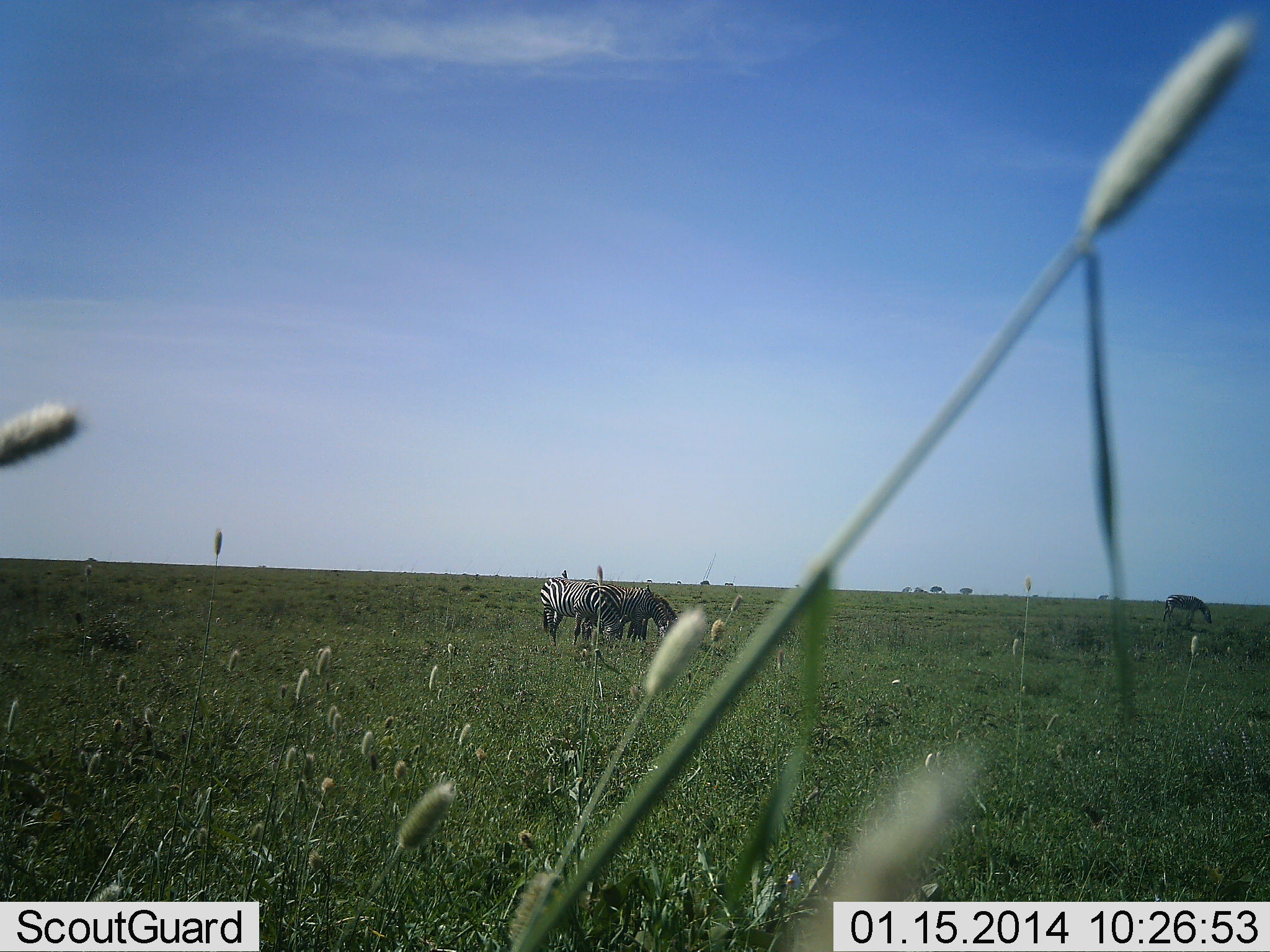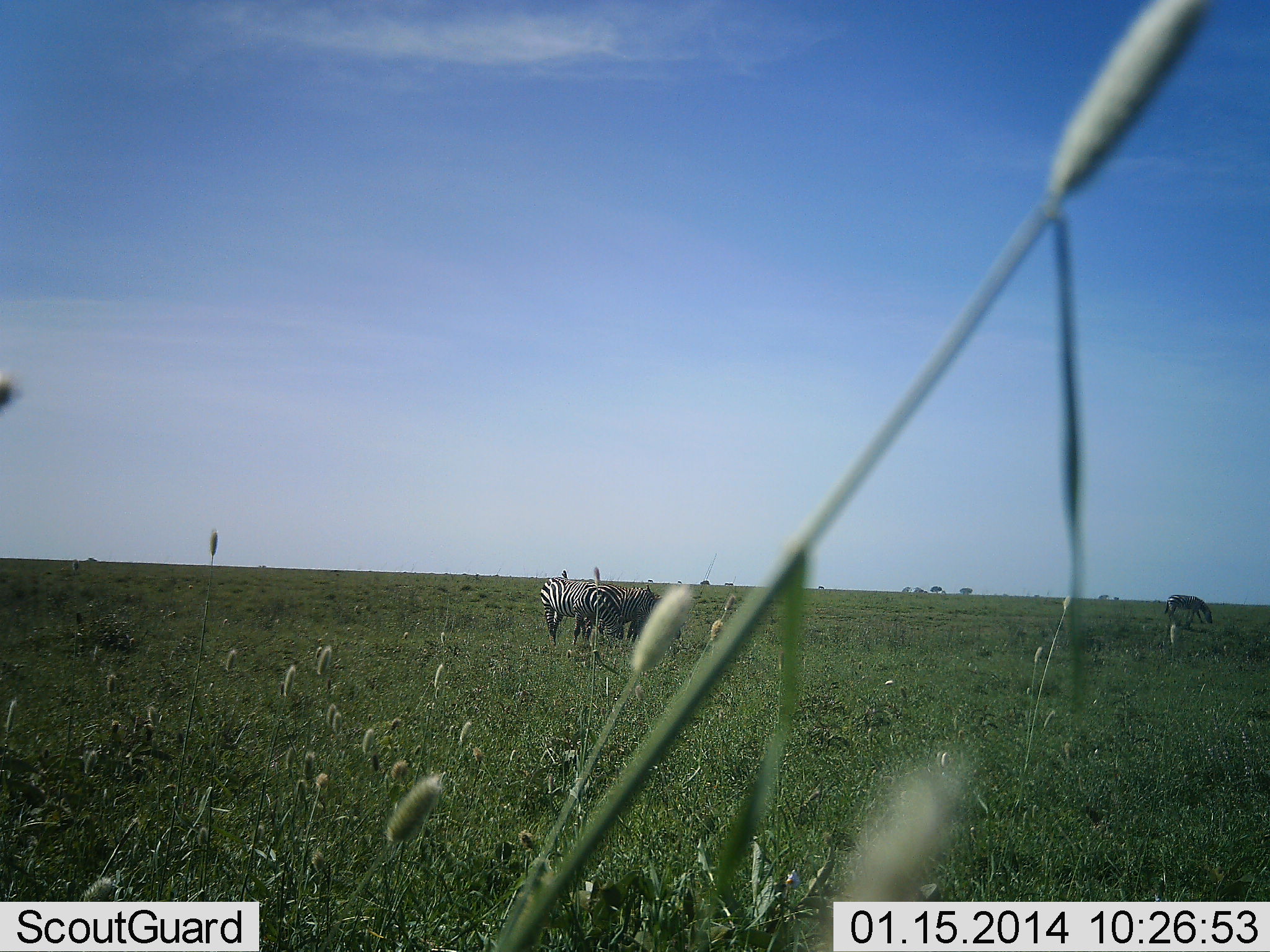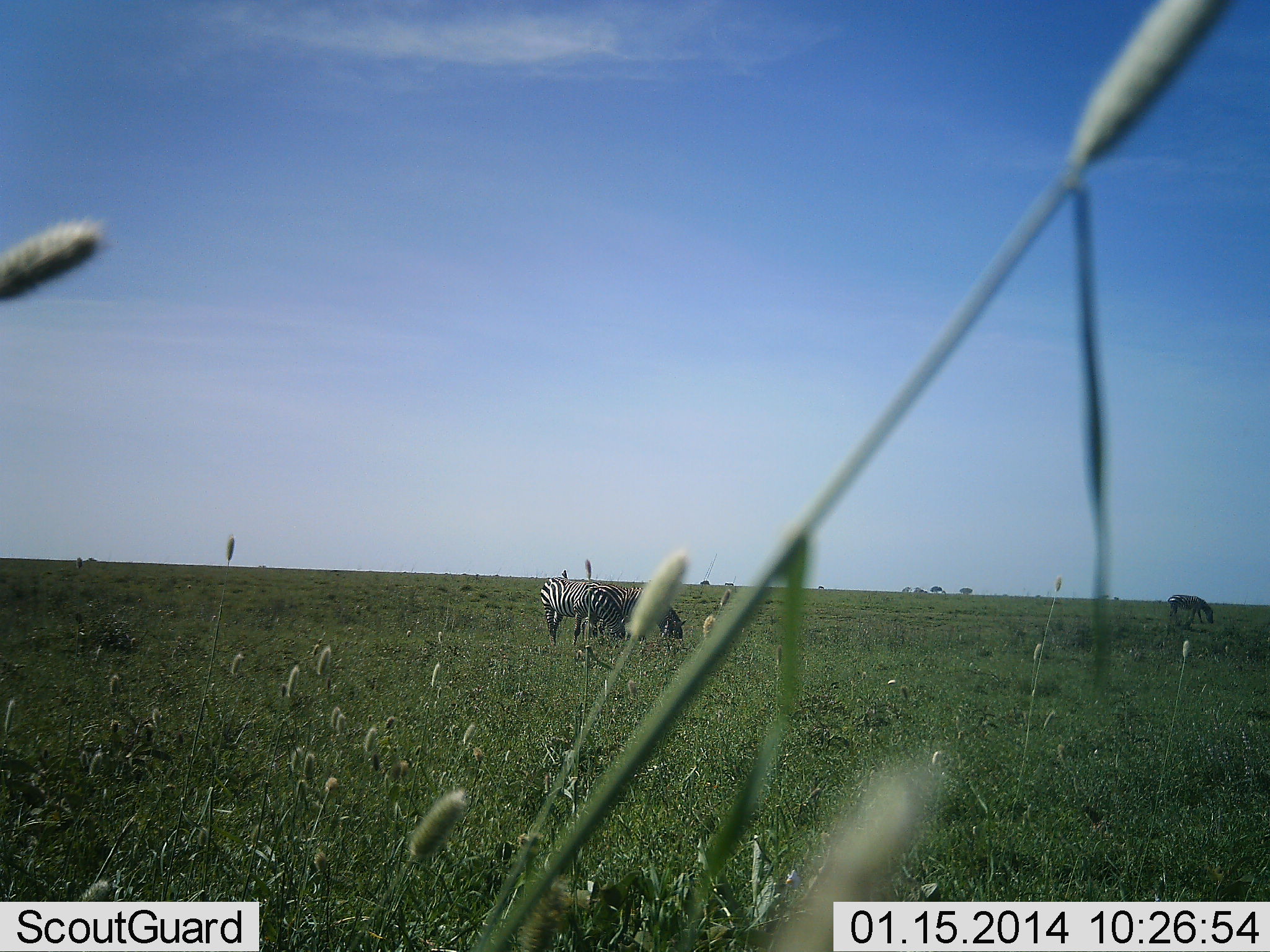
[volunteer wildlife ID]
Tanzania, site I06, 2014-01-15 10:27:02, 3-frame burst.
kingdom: Animalia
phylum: Chordata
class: Mammalia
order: Perissodactyla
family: Equidae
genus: Equus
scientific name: Equus quagga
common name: plains zebra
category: zebra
Zebra (plains zebra) (Equus quagga), count 3. Behavior (volunteer vote fractions): standing 50%, resting 0%, moving 0%, interacting 0%. Young present (vote fraction): 0%. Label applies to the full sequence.